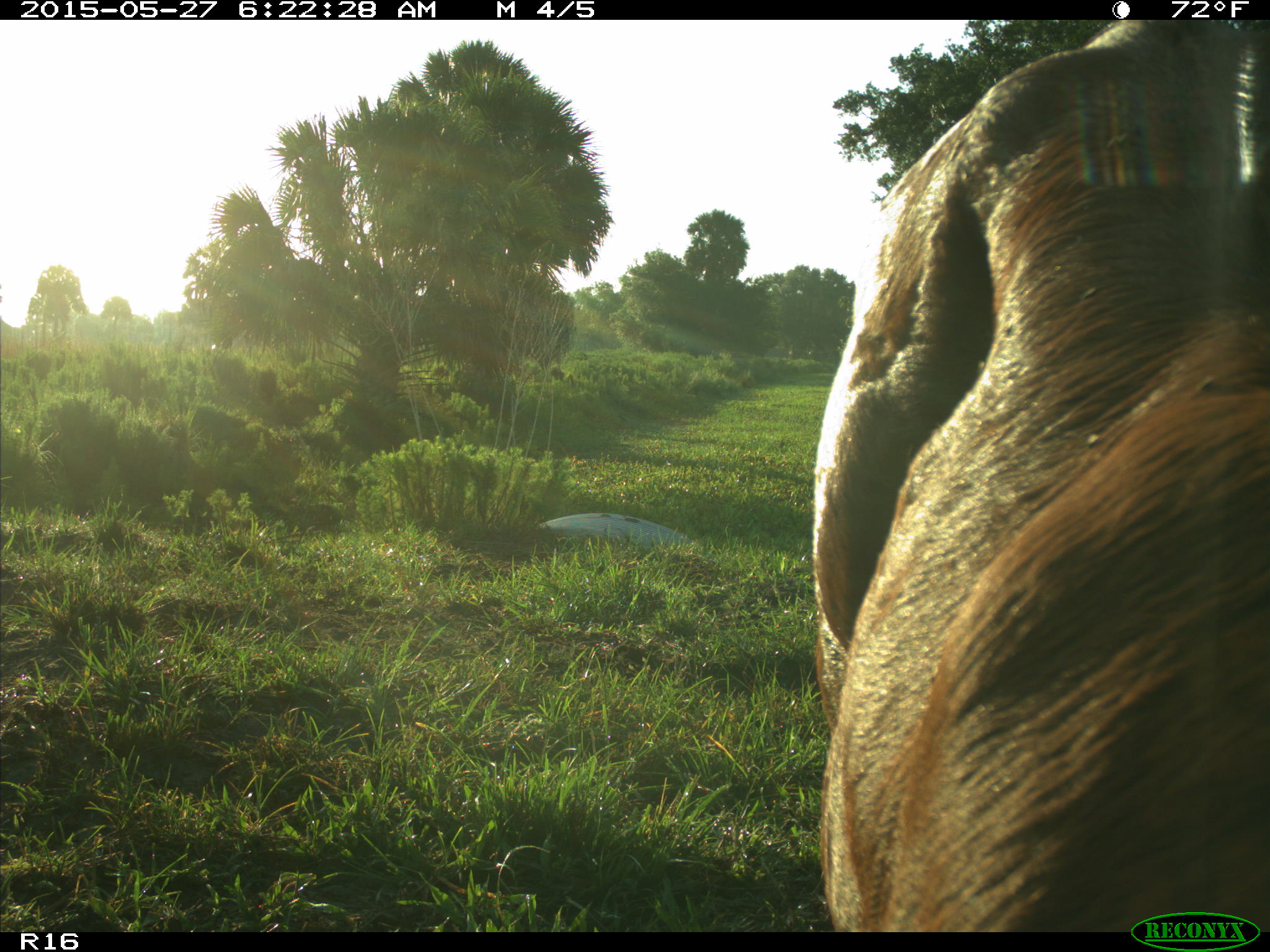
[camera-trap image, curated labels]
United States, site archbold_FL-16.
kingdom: Animalia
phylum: Chordata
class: Mammalia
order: Artiodactyla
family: Bovidae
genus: Bos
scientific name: Bos taurus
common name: domestic cow